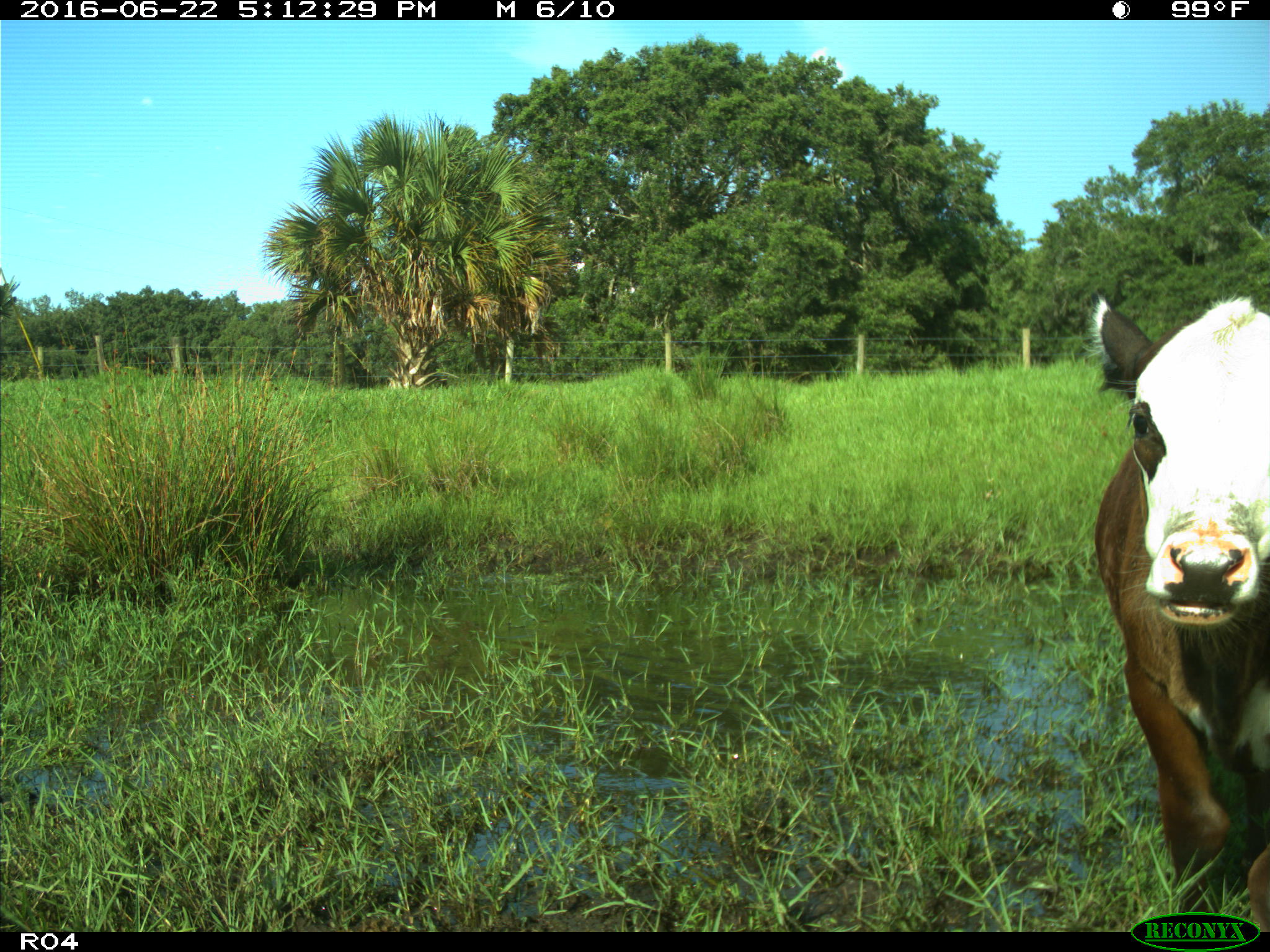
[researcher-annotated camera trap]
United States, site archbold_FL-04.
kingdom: Animalia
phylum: Chordata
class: Mammalia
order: Artiodactyla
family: Bovidae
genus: Bos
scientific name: Bos taurus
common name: domestic cow